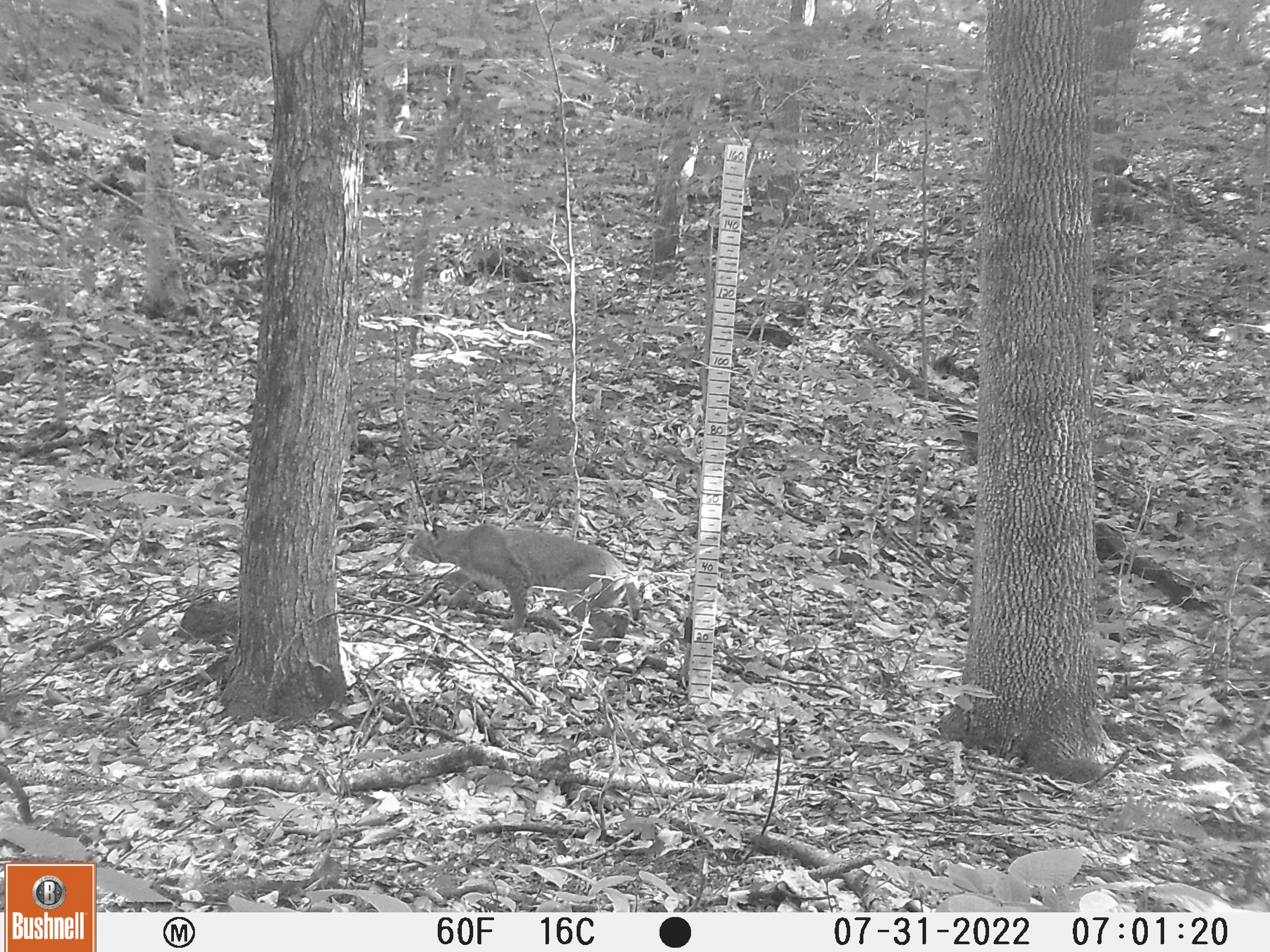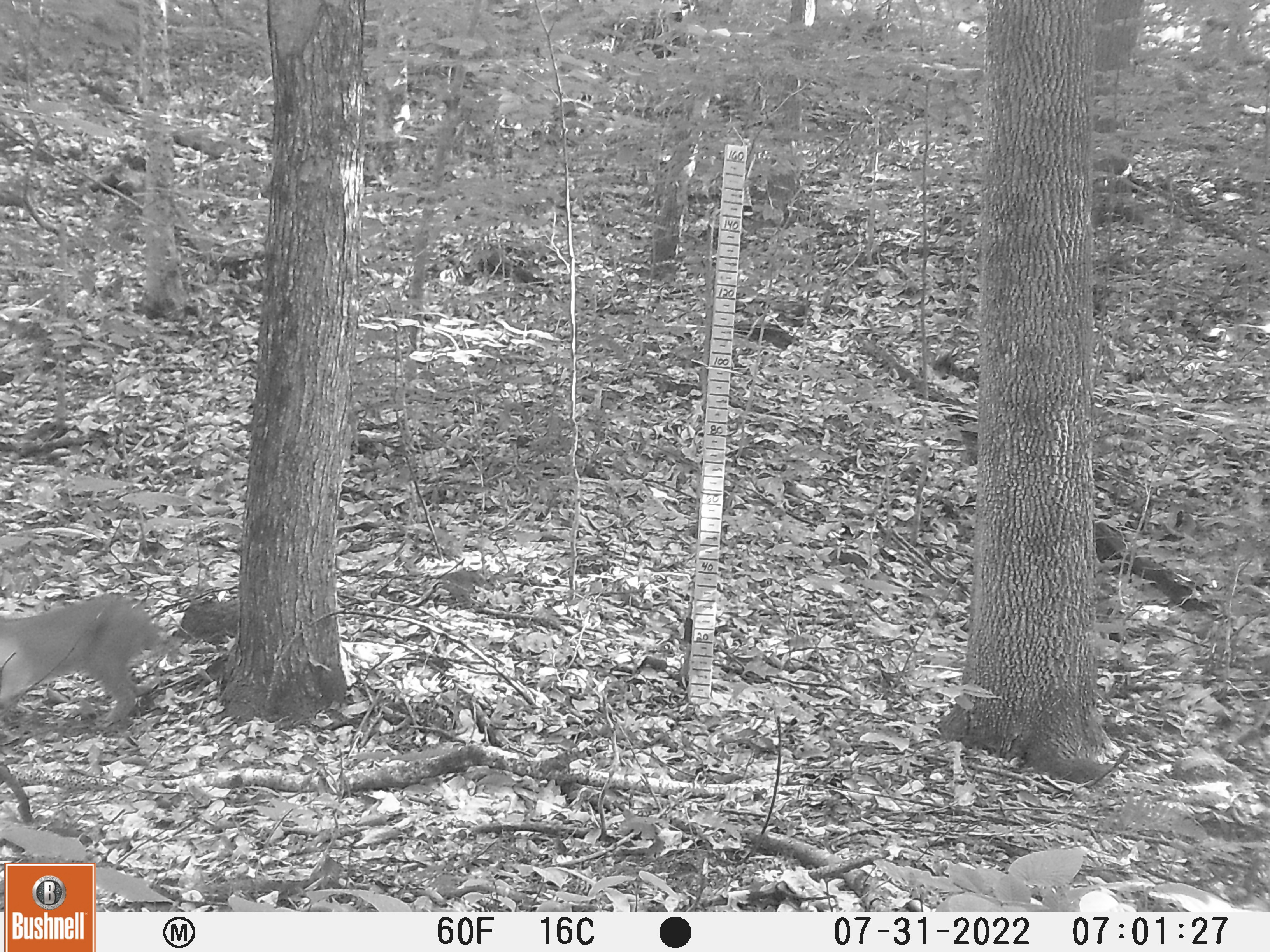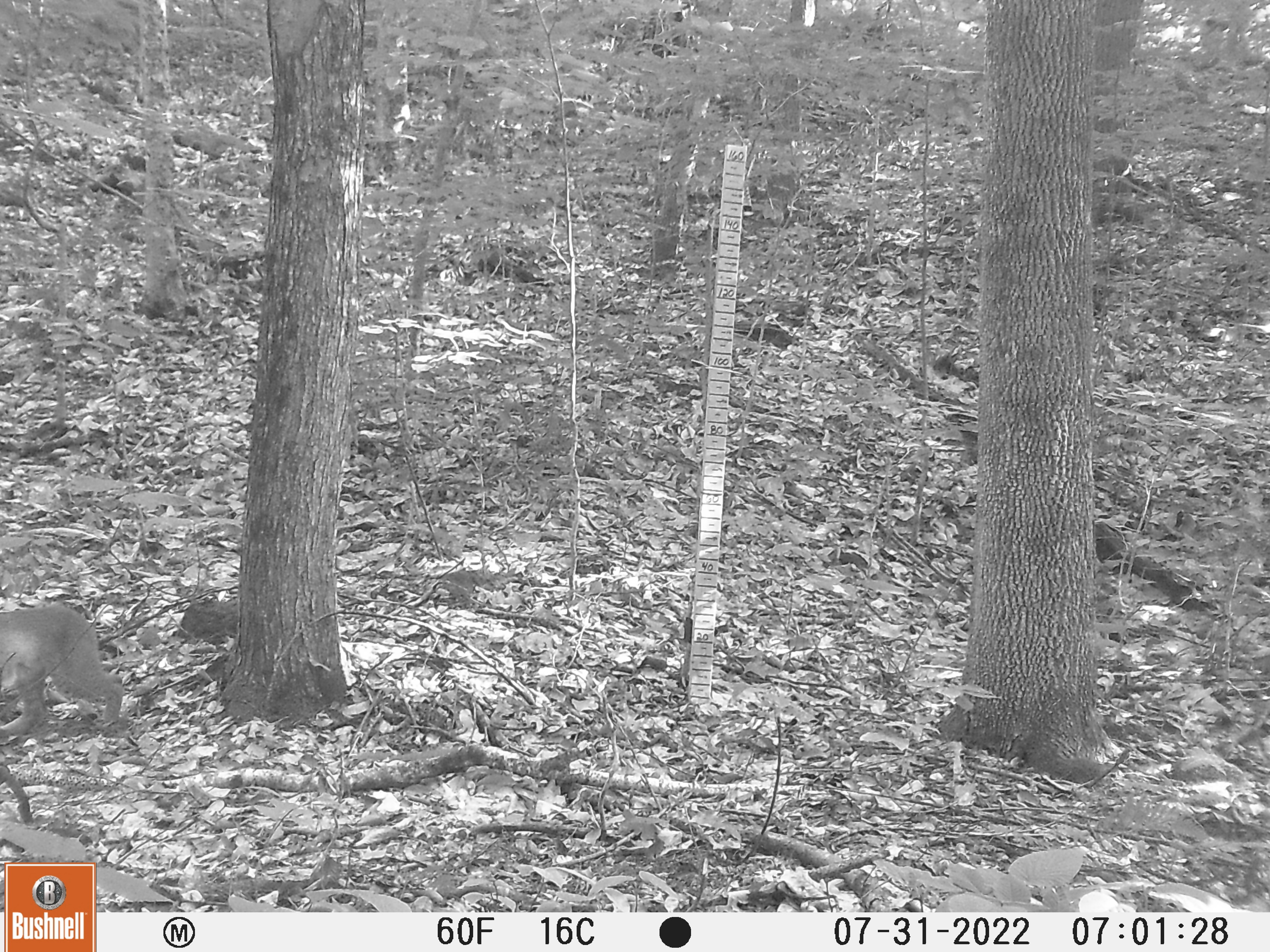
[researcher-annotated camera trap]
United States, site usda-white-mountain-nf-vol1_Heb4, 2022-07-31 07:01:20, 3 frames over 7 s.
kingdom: Animalia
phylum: Chordata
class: Mammalia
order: Carnivora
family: Felidae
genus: Lynx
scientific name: Lynx rufus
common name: bobcat